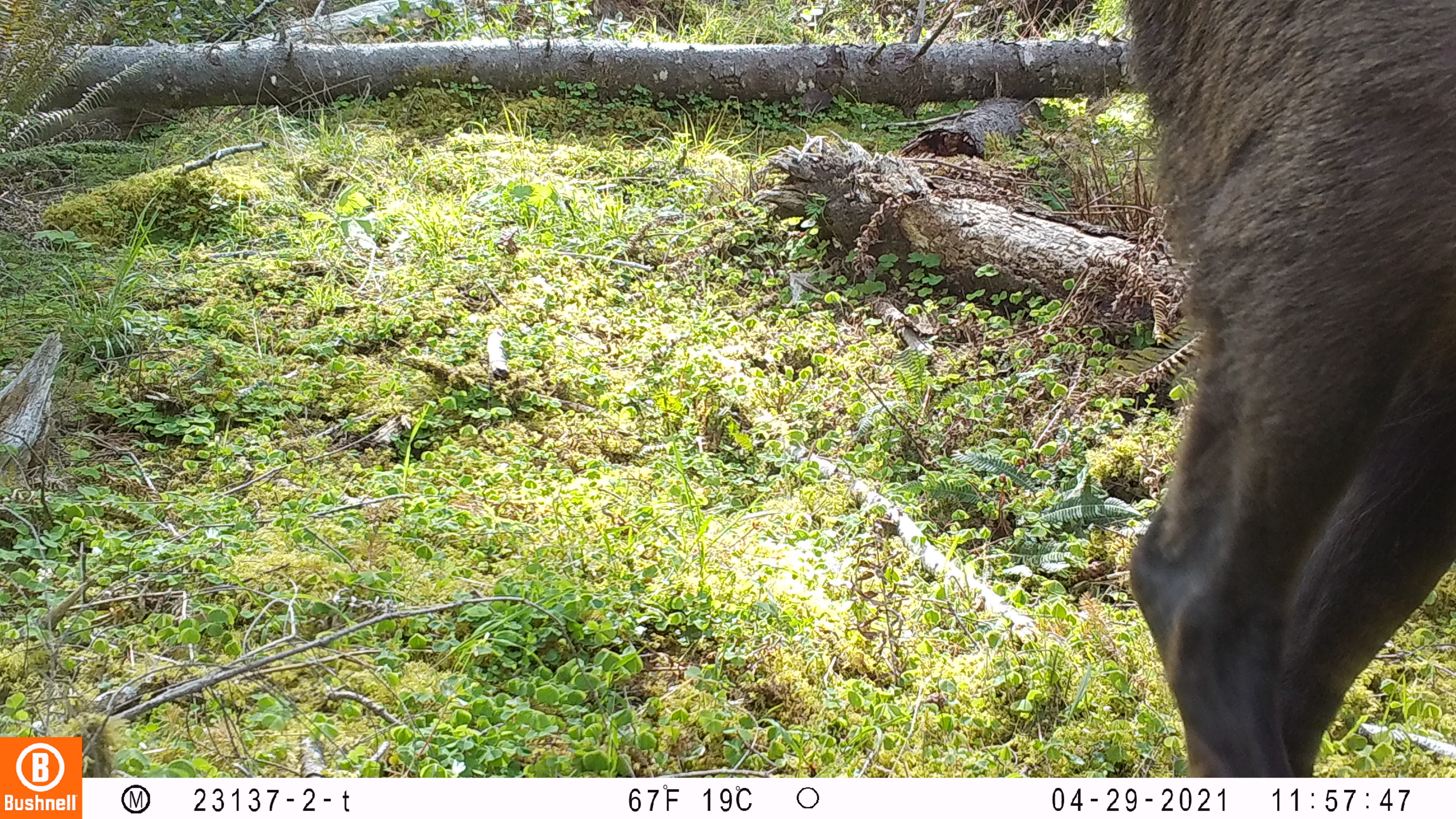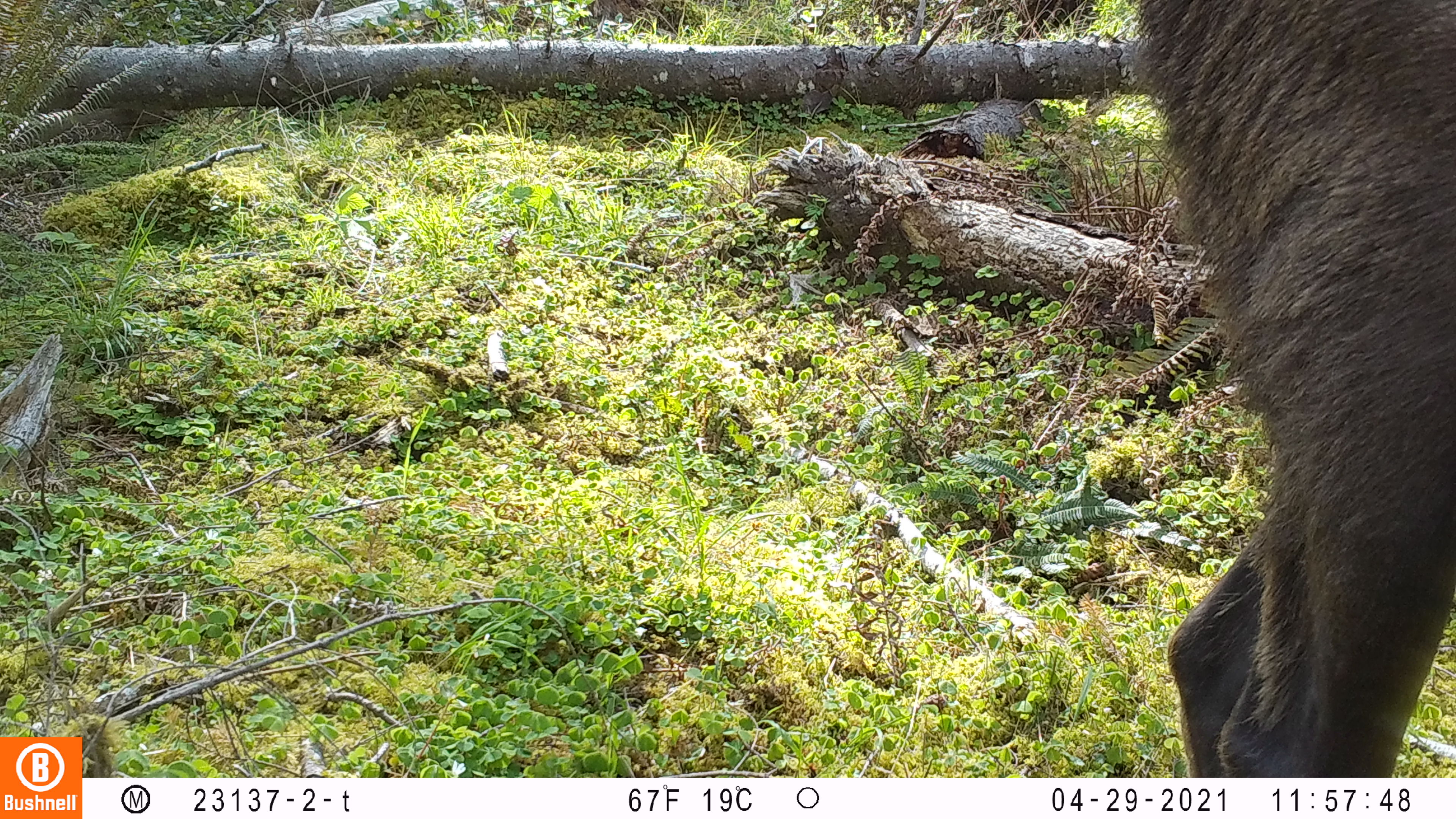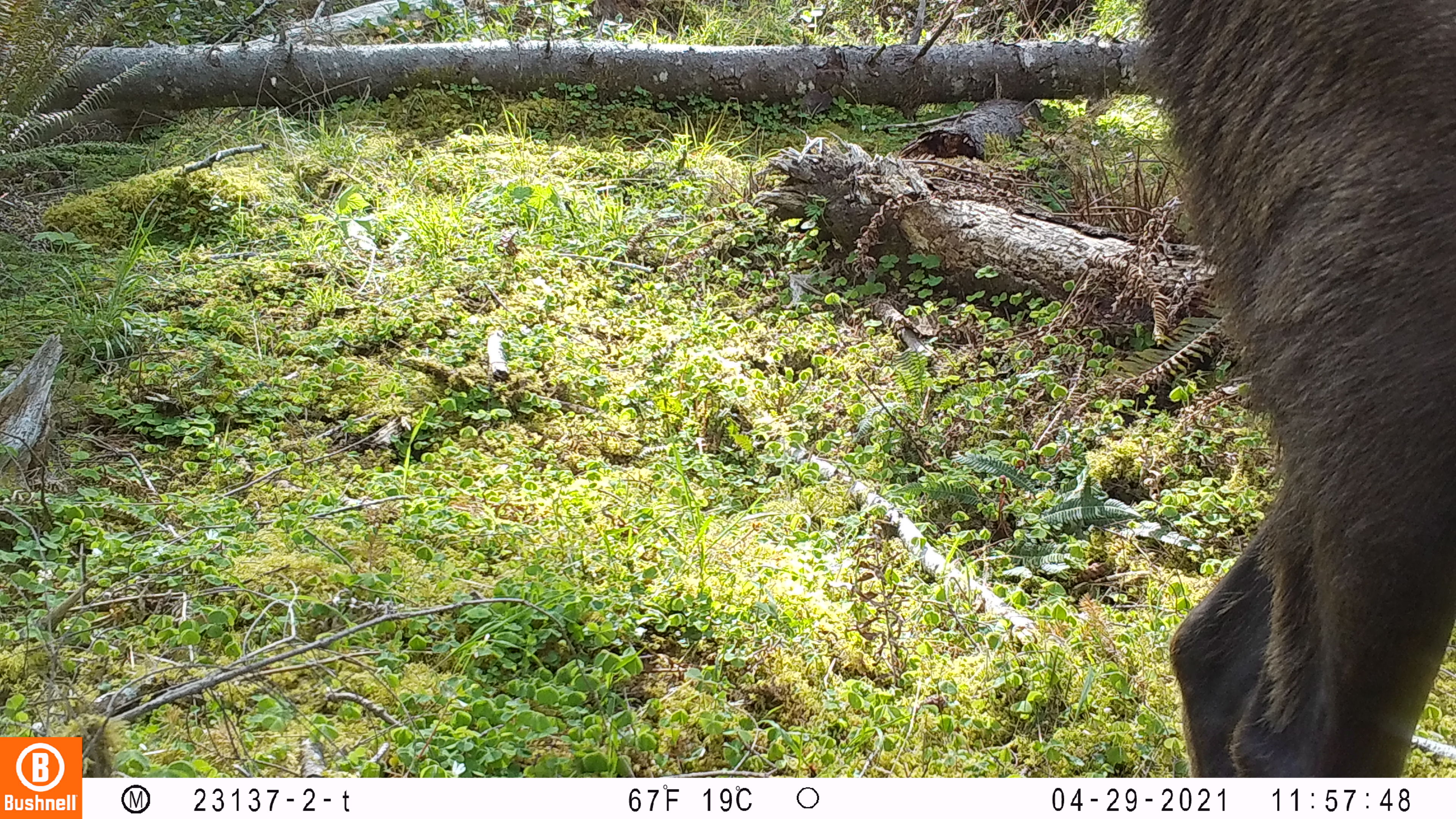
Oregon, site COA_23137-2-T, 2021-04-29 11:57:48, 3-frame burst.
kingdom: Animalia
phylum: Chordata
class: Mammalia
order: Artiodactyla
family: Cervidae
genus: Cervus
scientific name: Cervus canadensis roosevelti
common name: roosevelt elk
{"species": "roosevelt elk (Cervus canadensis roosevelti)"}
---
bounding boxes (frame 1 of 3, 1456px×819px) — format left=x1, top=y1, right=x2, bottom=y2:
roosevelt elk: left=1107, top=0, right=1452, bottom=772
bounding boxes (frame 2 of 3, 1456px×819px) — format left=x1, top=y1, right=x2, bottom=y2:
roosevelt elk: left=1115, top=2, right=1450, bottom=776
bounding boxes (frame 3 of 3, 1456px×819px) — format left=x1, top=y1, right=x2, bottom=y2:
roosevelt elk: left=1125, top=0, right=1450, bottom=774